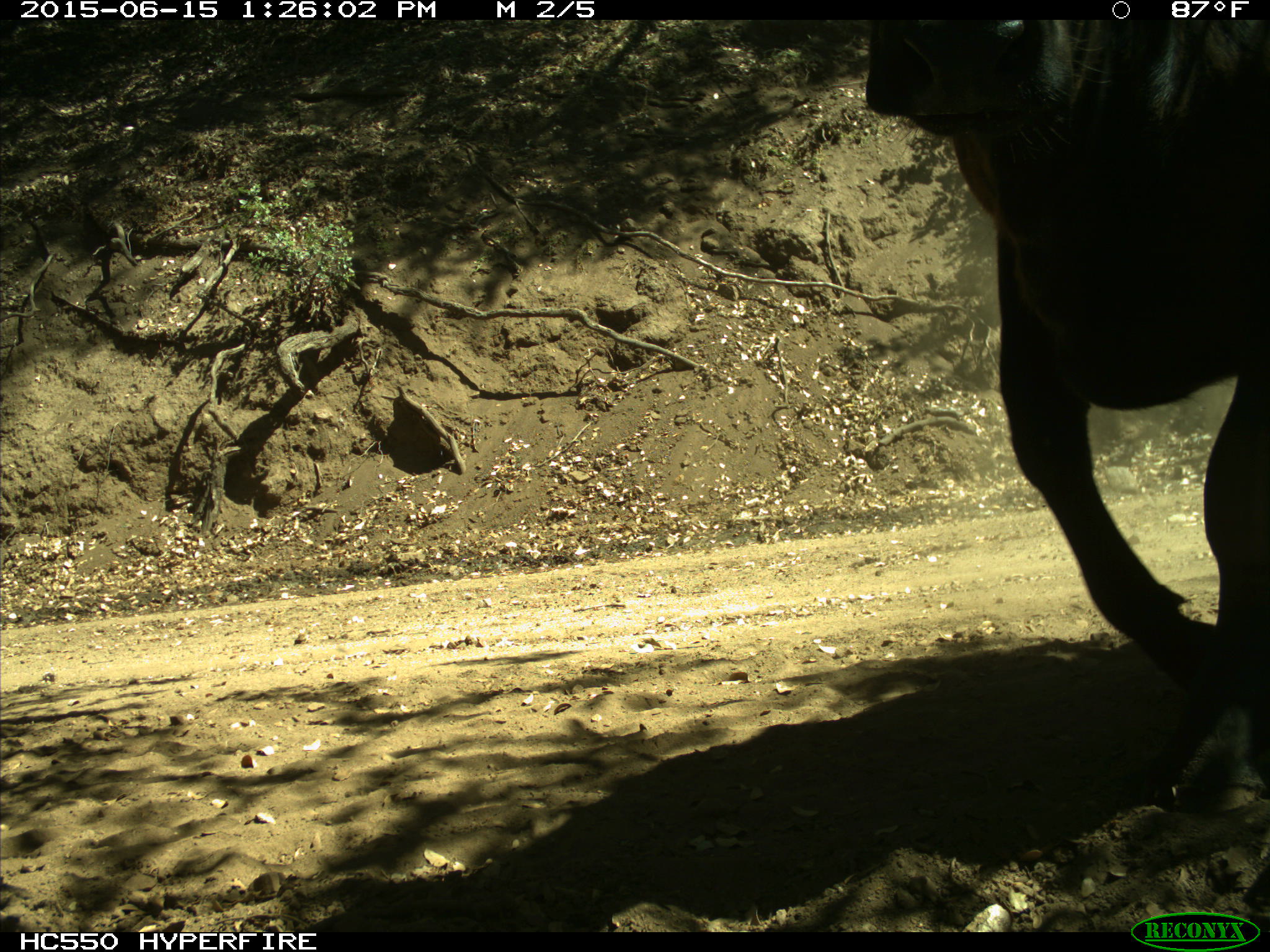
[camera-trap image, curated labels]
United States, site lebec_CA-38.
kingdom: Animalia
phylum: Chordata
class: Mammalia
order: Artiodactyla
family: Bovidae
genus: Bos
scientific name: Bos taurus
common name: domestic cow